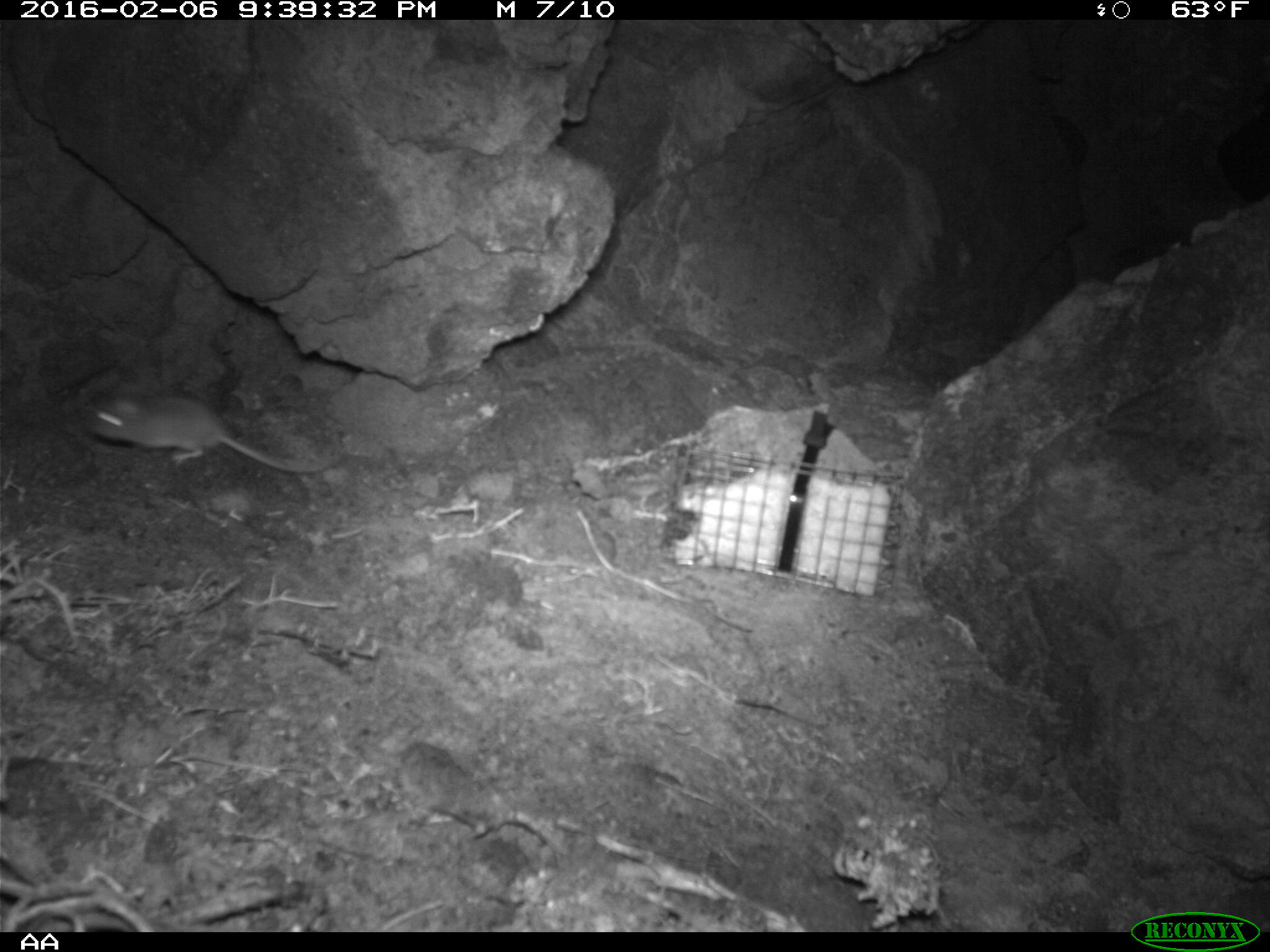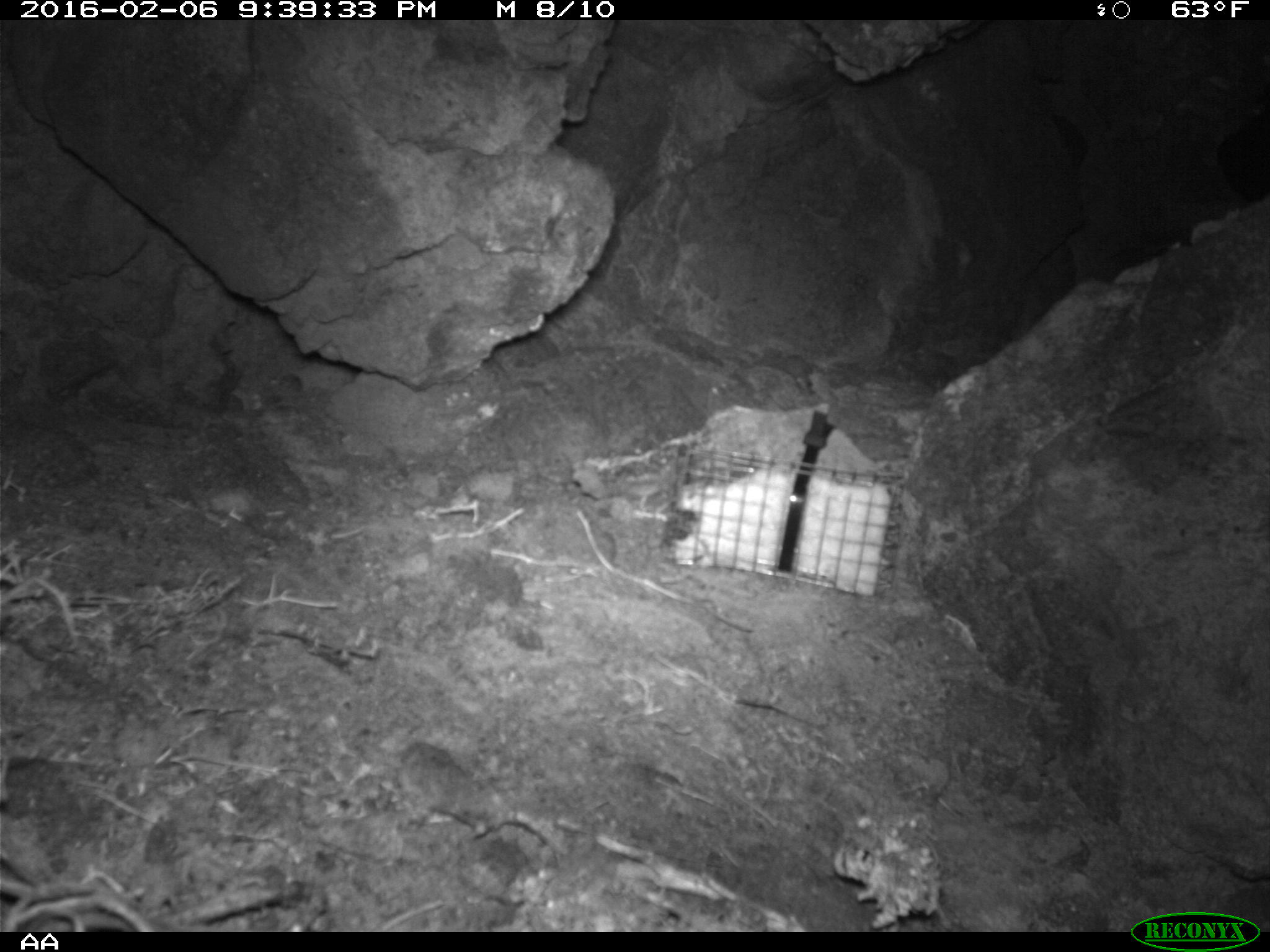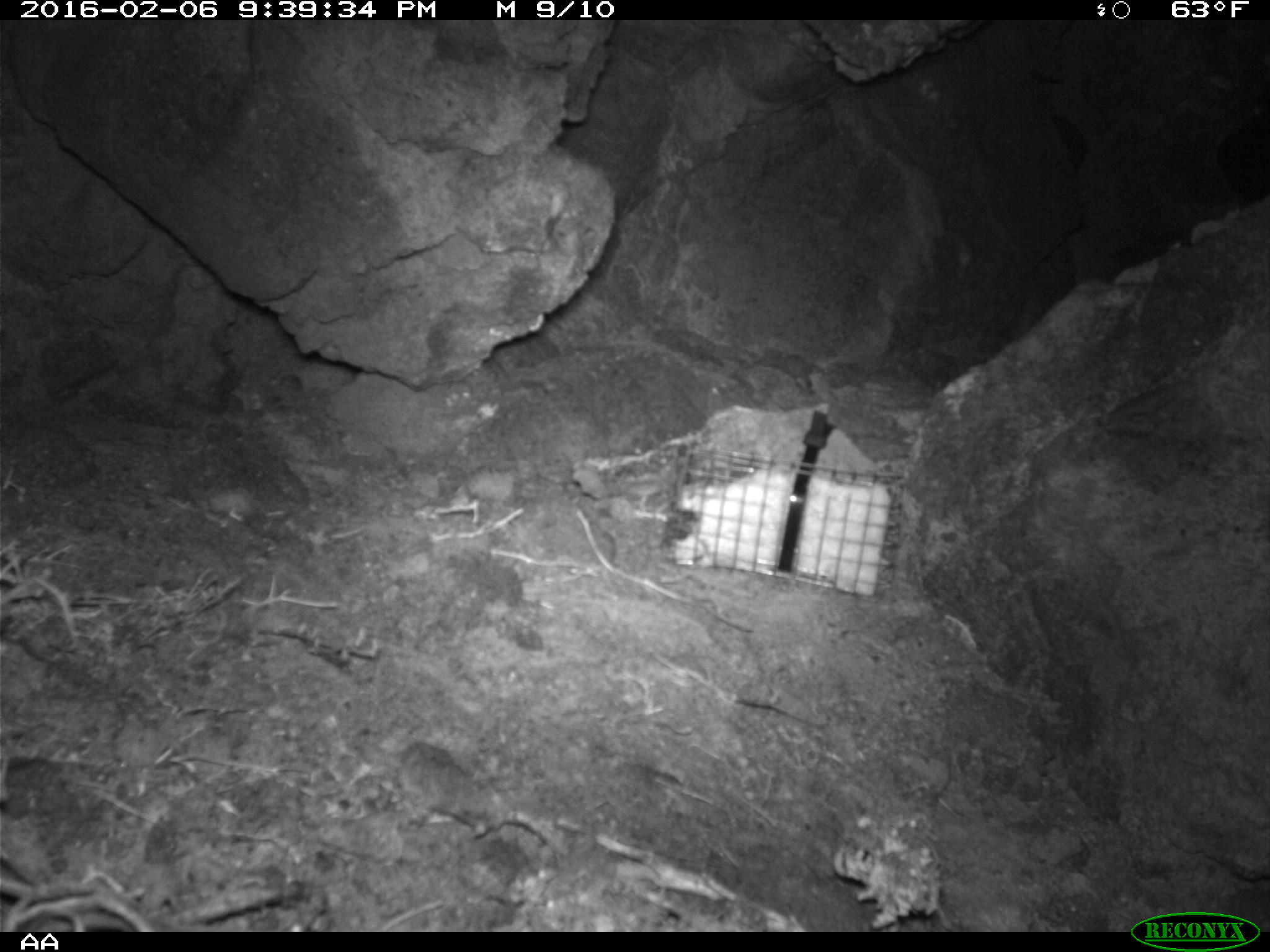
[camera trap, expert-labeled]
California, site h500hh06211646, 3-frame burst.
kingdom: Animalia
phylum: Chordata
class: Mammalia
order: Rodentia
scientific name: Rodentia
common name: rodent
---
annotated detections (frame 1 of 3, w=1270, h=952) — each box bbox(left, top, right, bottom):
rodent: bbox(84, 393, 324, 473)